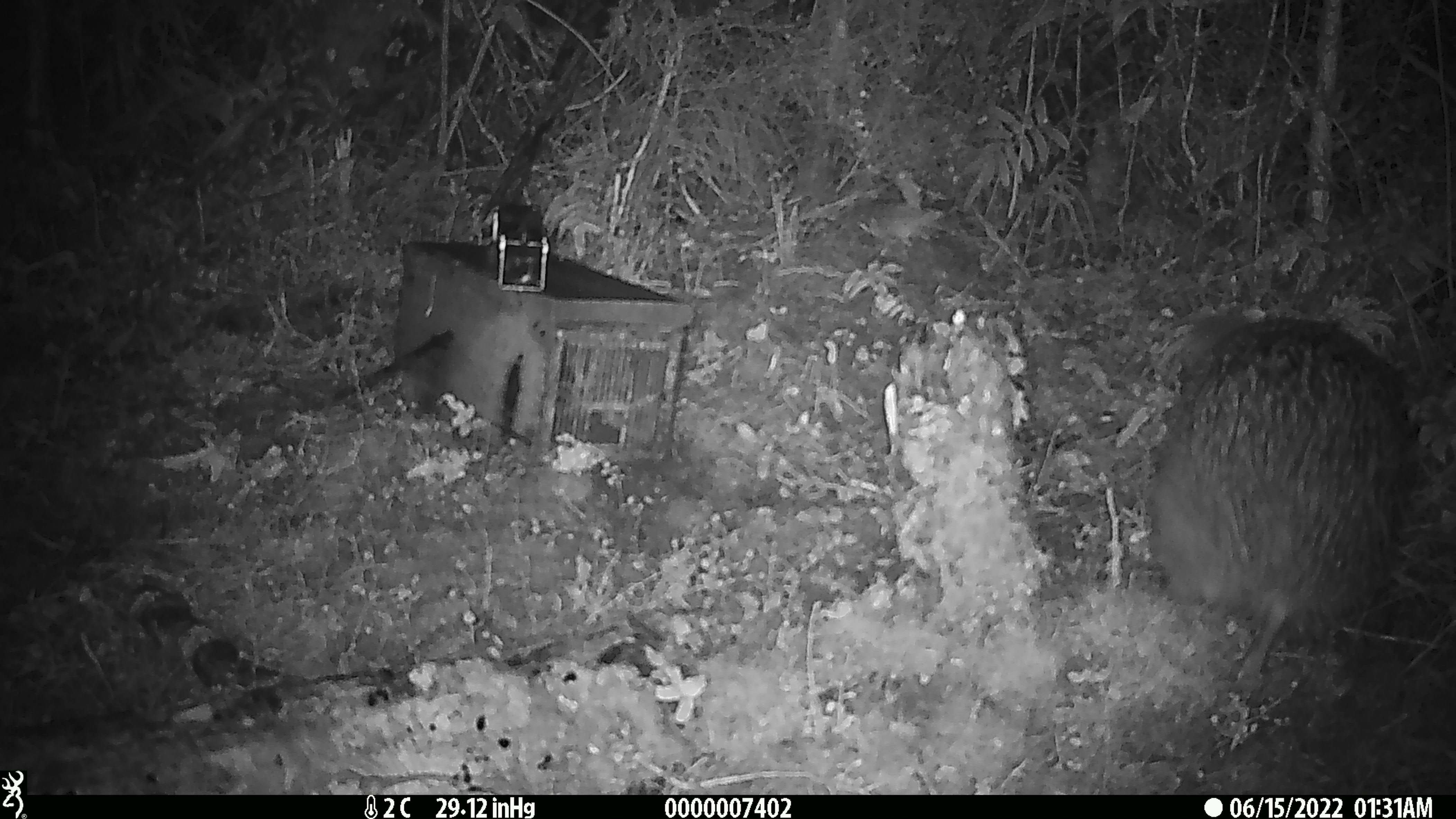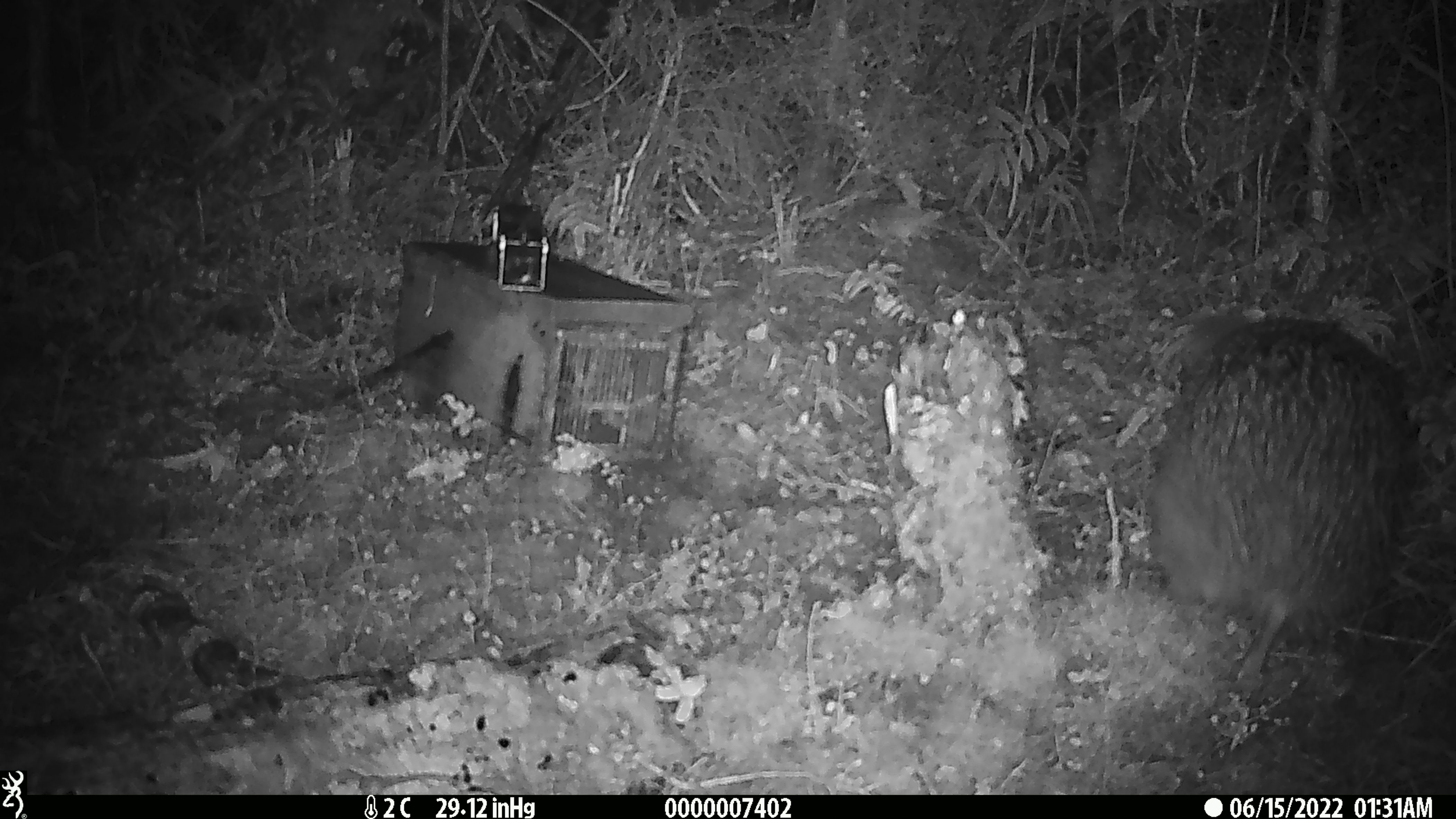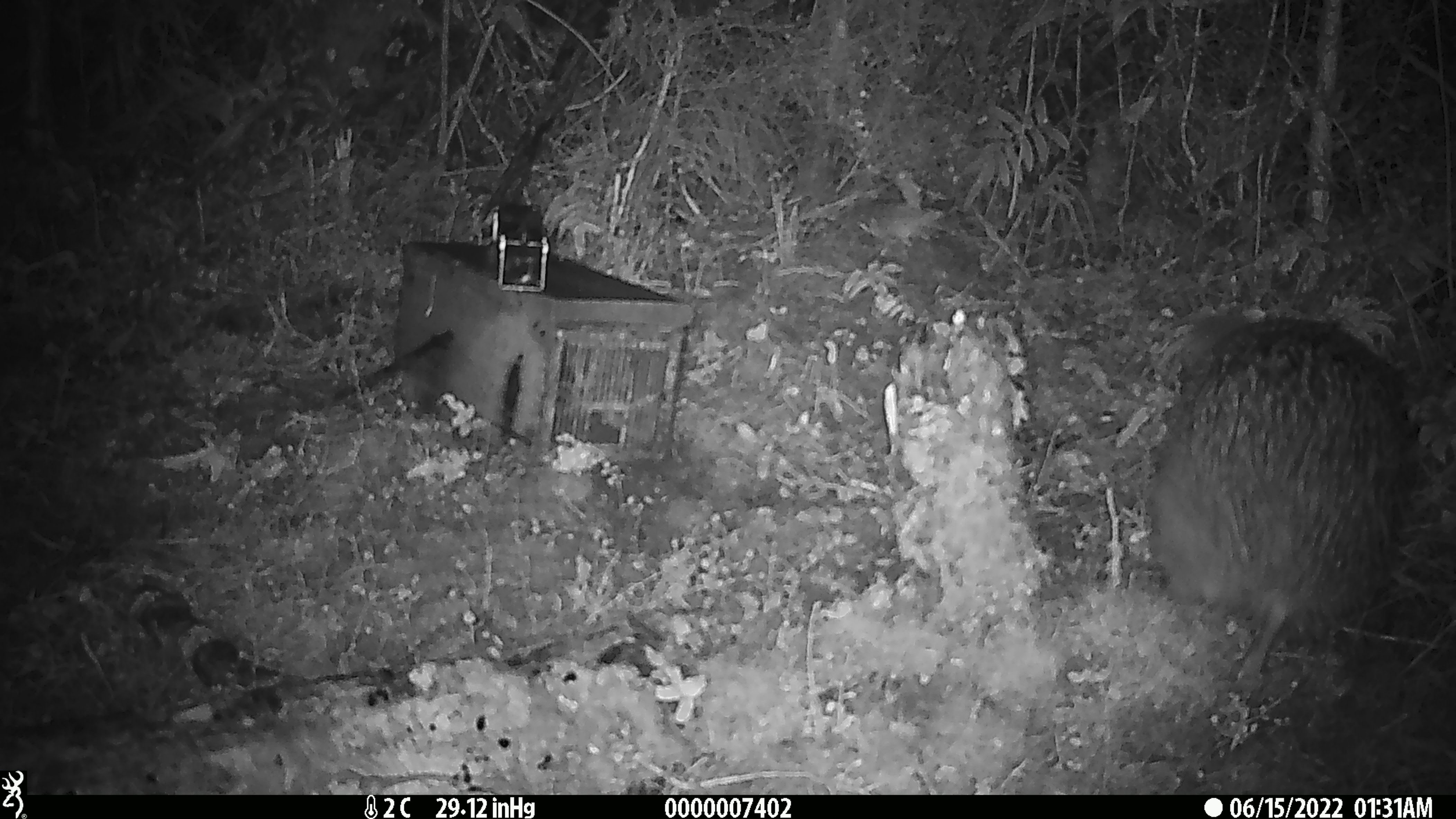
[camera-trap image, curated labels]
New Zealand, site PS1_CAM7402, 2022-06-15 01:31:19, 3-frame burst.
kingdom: Animalia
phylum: Chordata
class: Aves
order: Apterygiformes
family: Apterygidae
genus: Apteryx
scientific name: Apteryx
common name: kiwi